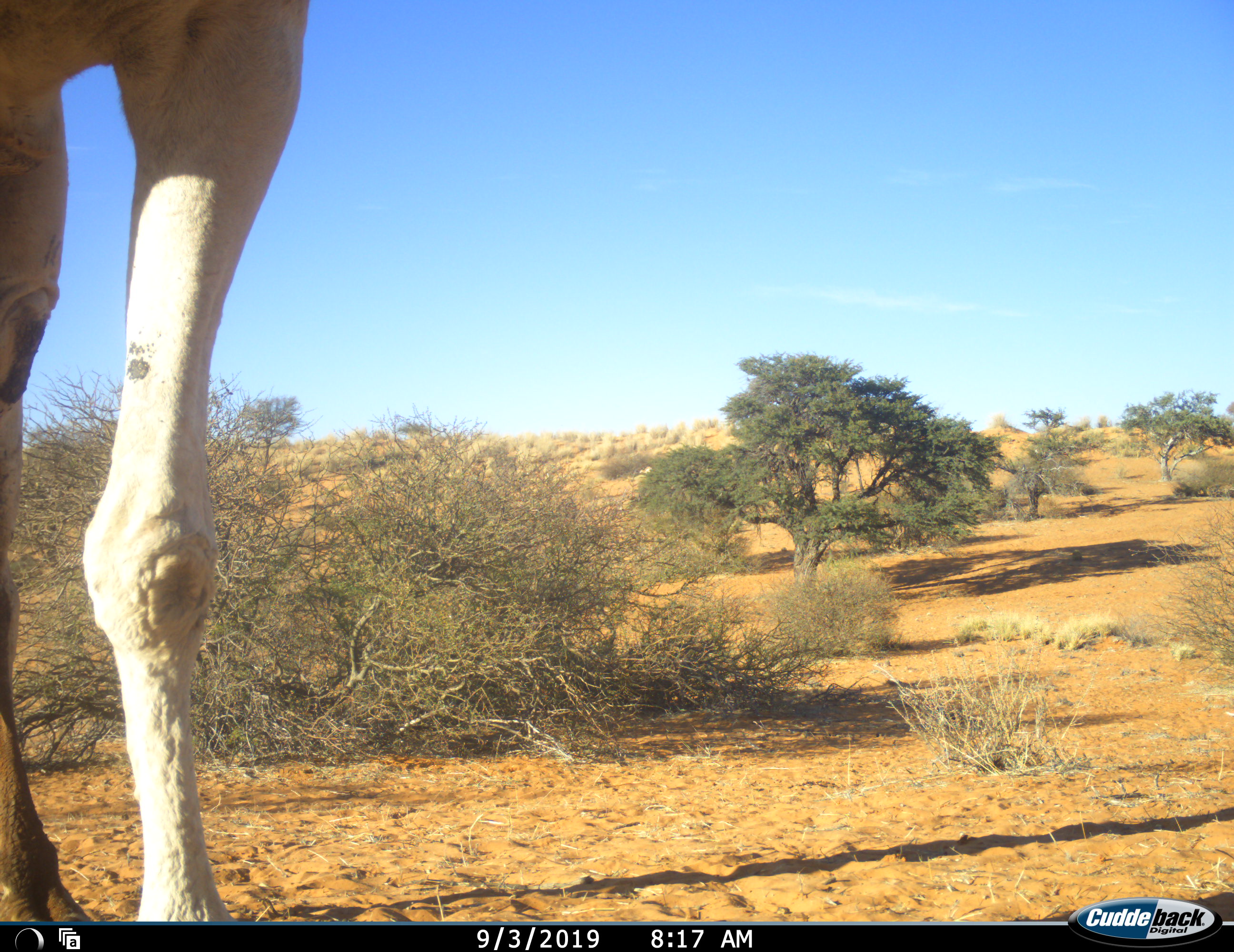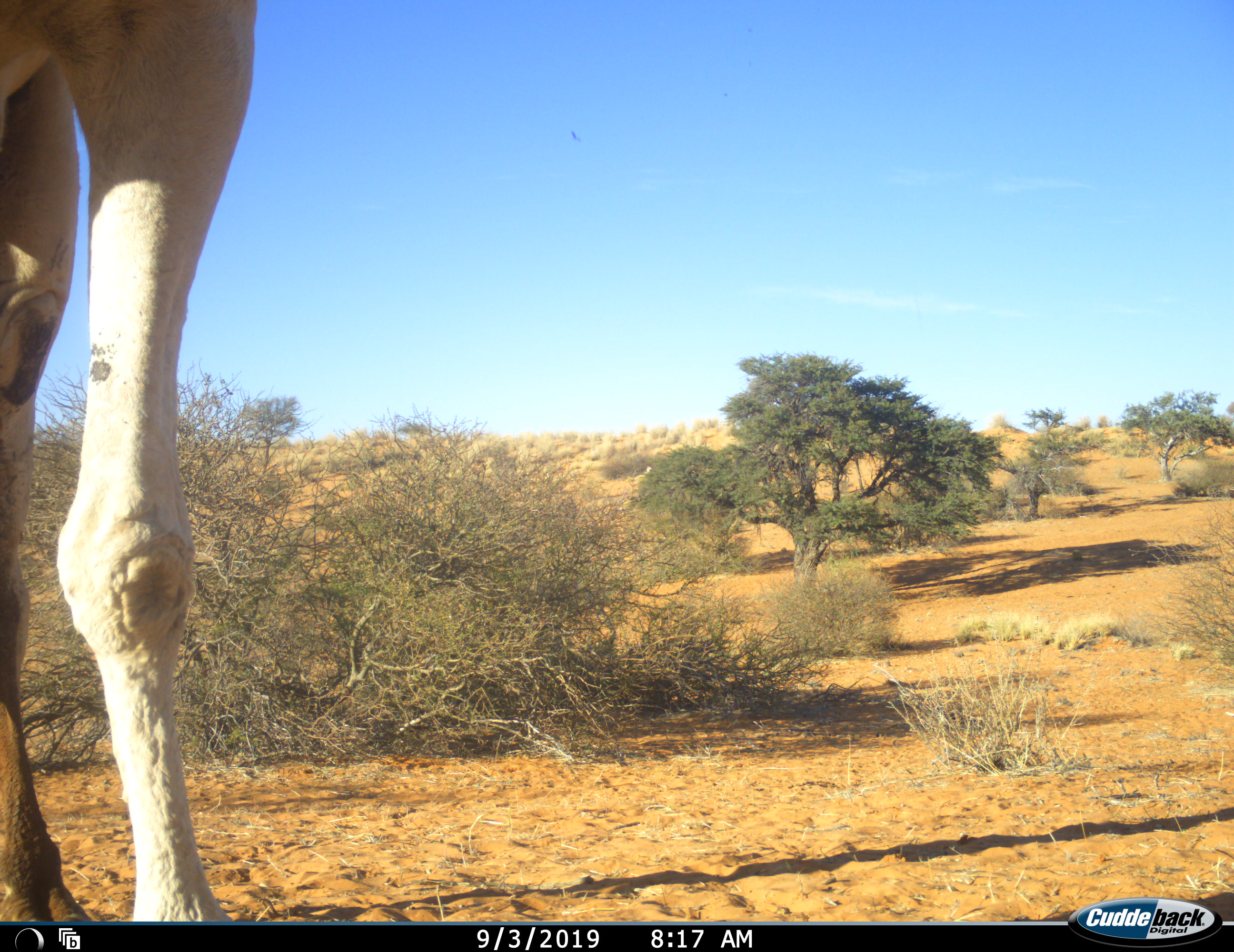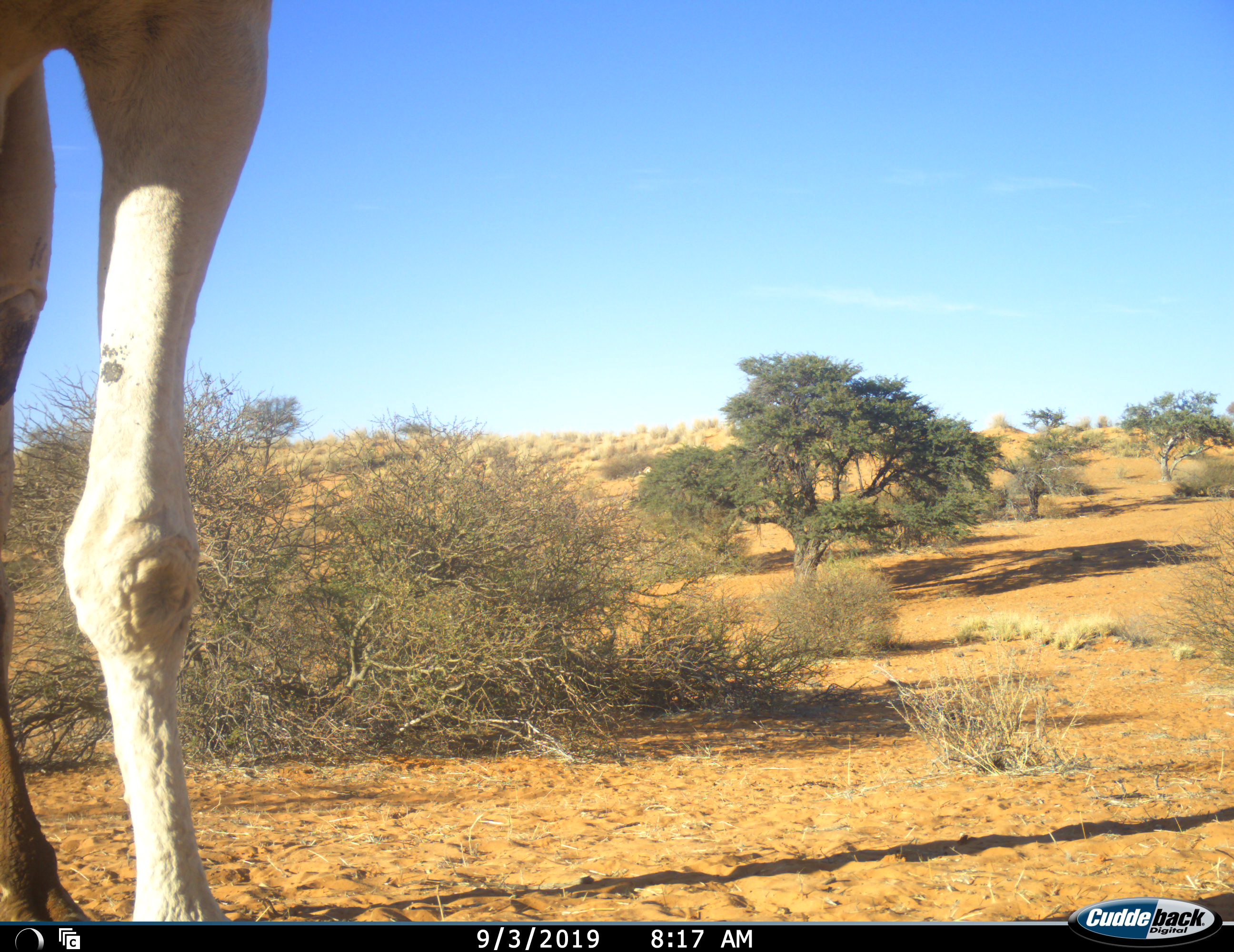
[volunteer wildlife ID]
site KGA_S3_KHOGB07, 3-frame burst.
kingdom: Animalia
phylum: Chordata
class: Mammalia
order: Artiodactyla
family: Giraffidae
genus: Giraffa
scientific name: Giraffa camelopardalis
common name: giraffe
Giraffe (Giraffa camelopardalis), count 1. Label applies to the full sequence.